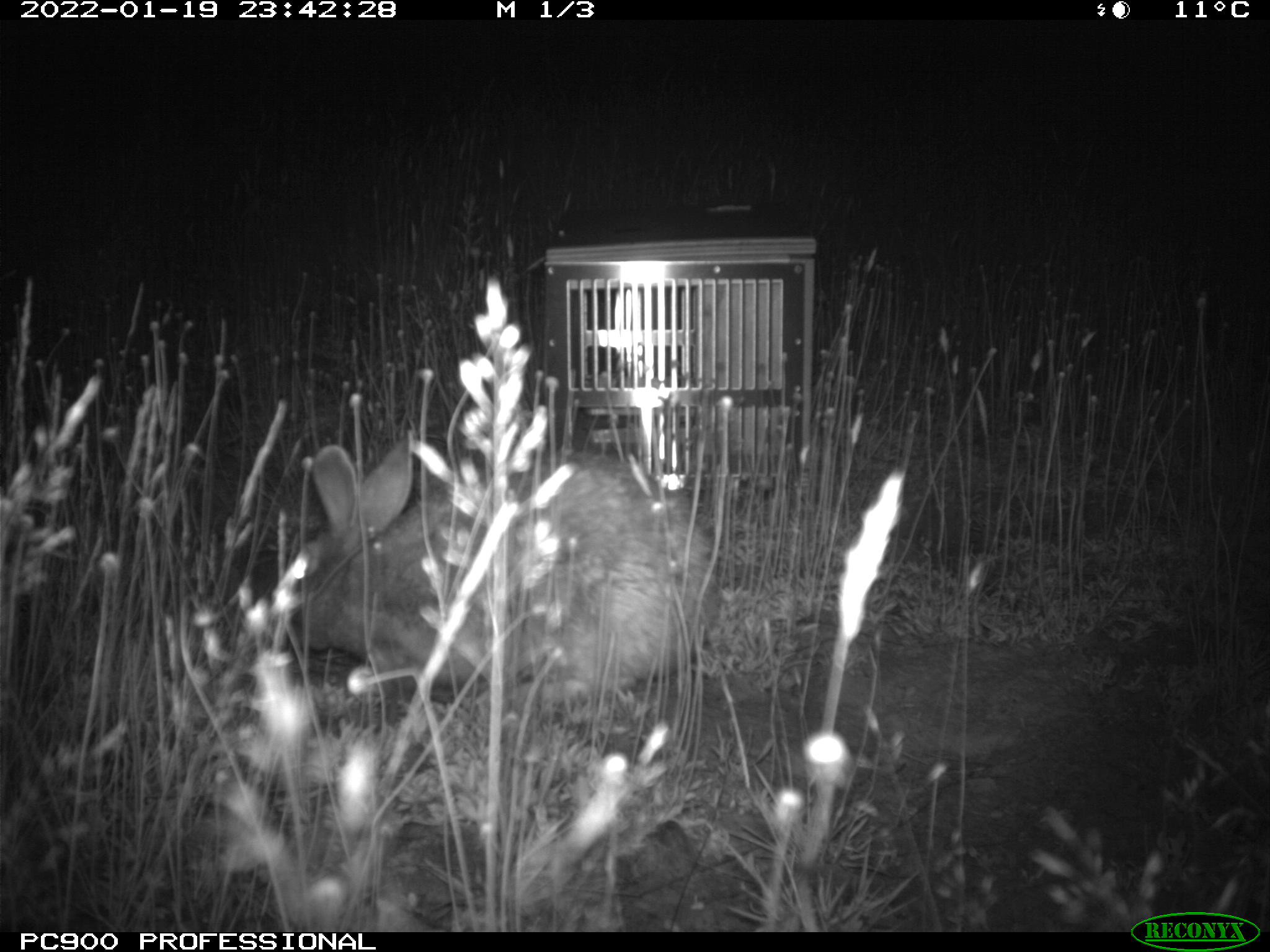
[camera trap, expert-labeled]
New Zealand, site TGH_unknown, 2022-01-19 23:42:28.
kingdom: Animalia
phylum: Chordata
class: Mammalia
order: Lagomorpha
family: Leporidae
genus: Oryctolagus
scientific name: Oryctolagus cuniculus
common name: european rabbit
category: rabbit